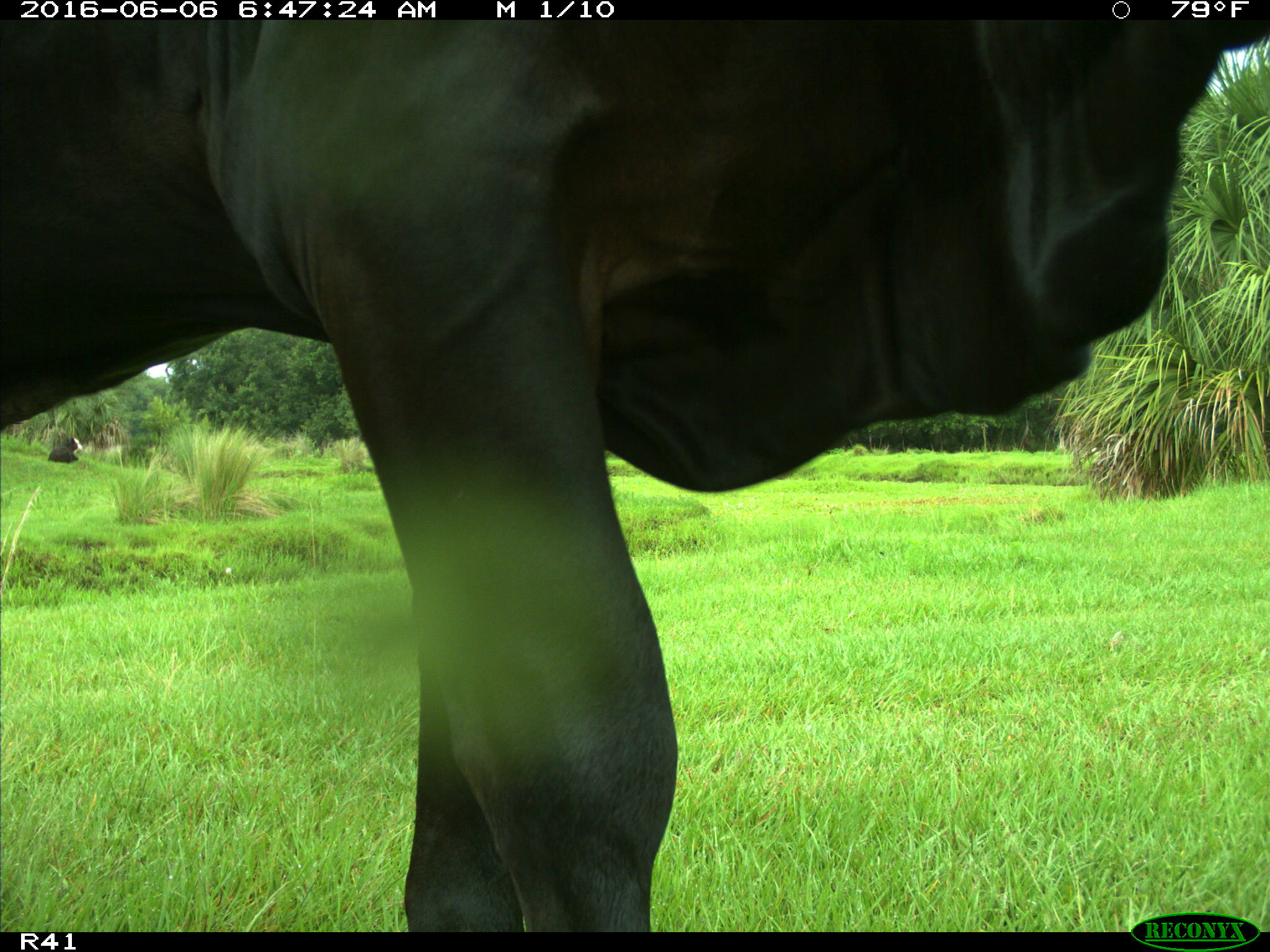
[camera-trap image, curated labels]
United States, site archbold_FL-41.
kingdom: Animalia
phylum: Chordata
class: Mammalia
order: Artiodactyla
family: Bovidae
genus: Bos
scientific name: Bos taurus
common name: domestic cow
Bos taurus (domestic cow).